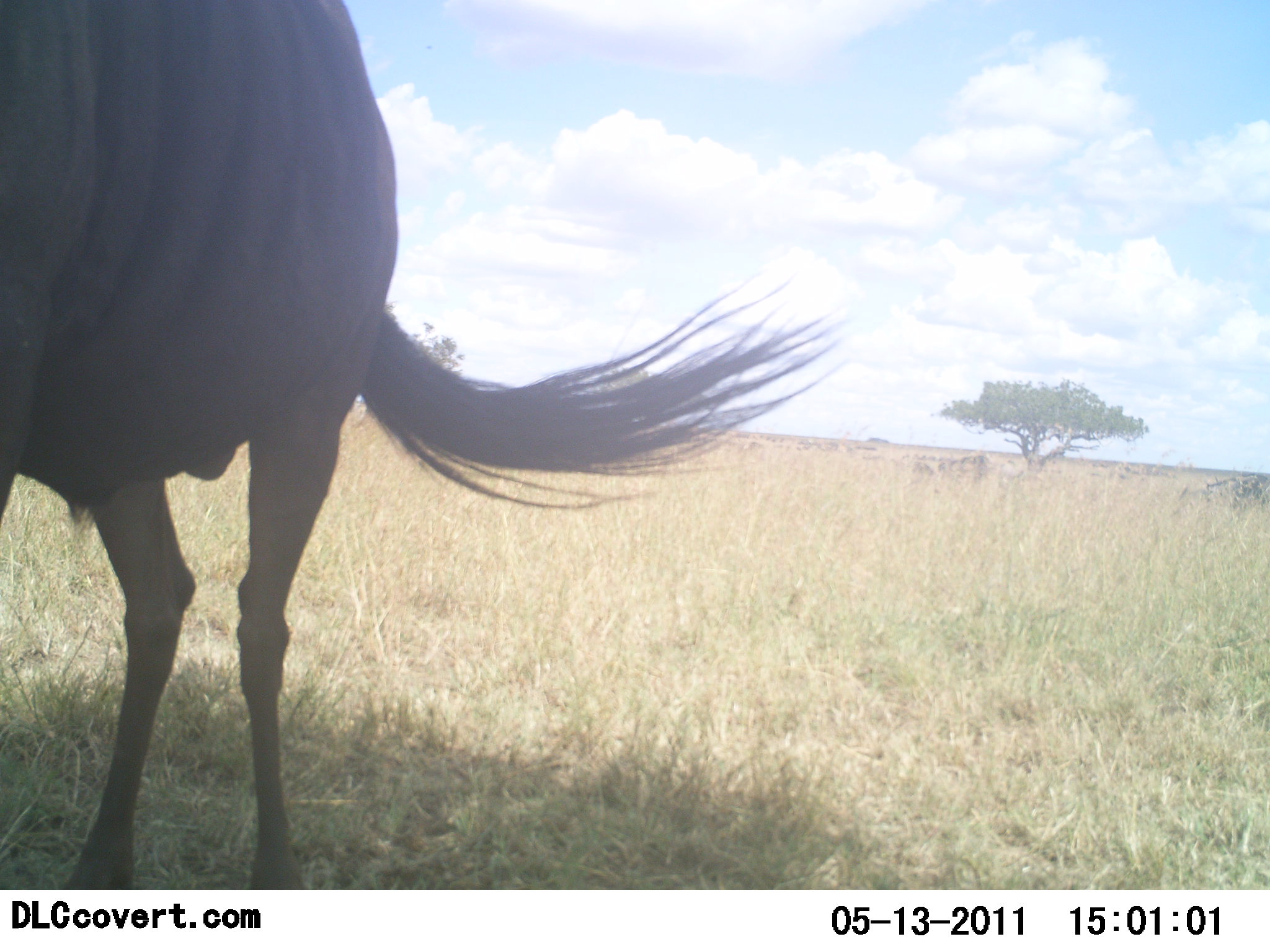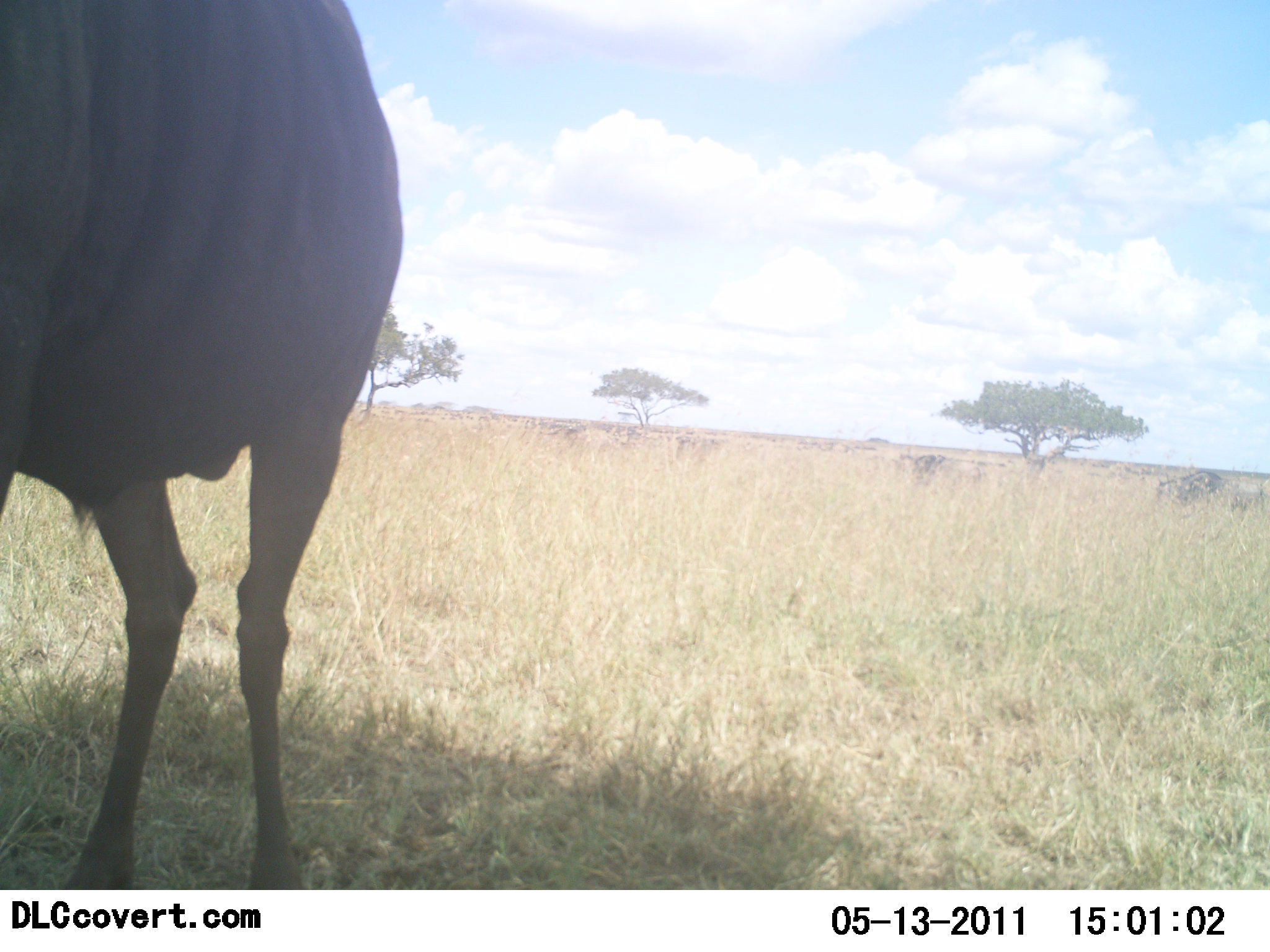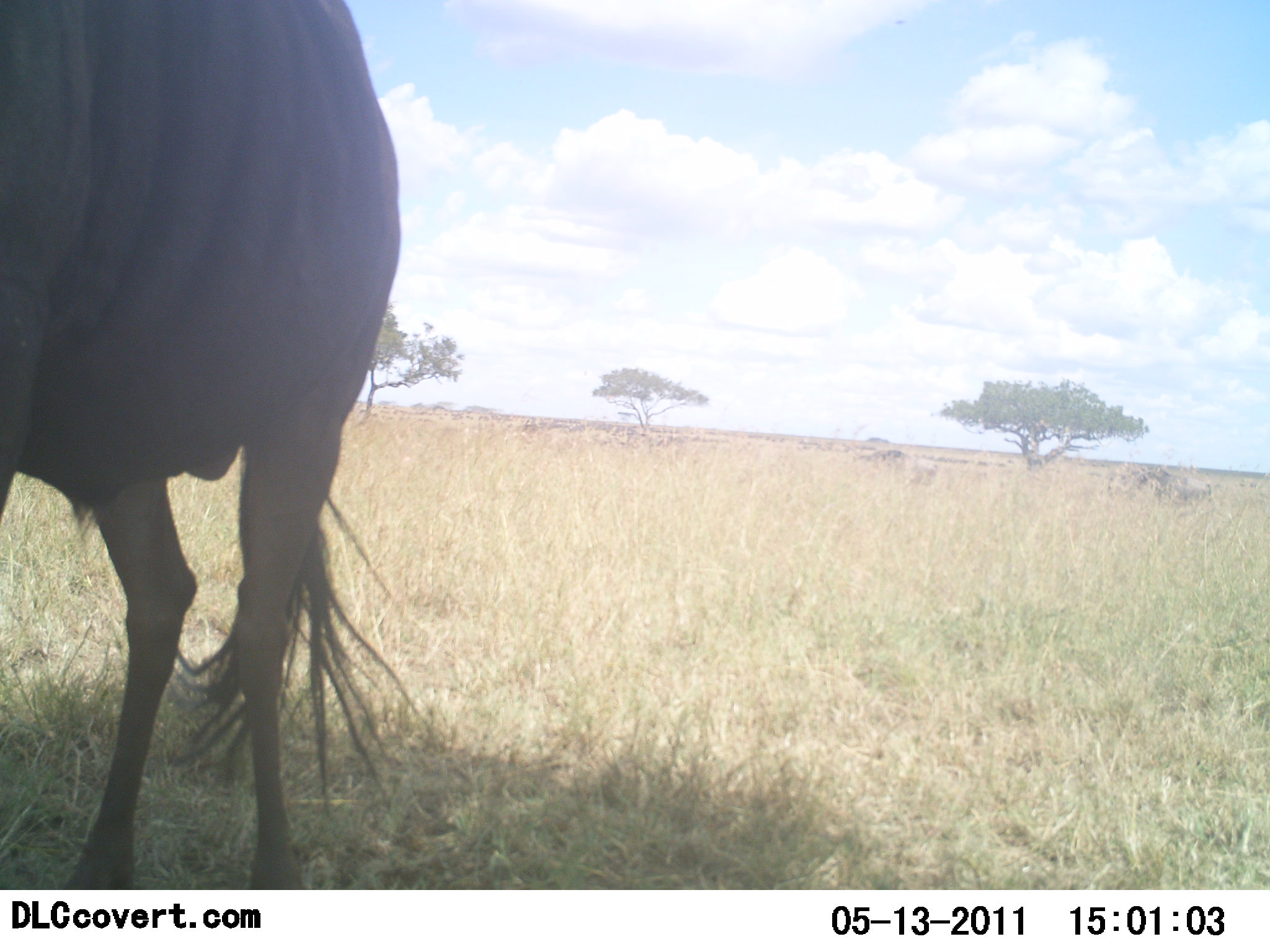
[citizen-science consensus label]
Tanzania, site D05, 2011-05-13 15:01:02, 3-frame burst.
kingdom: Animalia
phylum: Chordata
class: Mammalia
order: Artiodactyla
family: Bovidae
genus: Connochaetes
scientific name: Connochaetes taurinus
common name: blue wildebeest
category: wildebeest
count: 1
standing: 77%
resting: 0%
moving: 31%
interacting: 0%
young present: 0%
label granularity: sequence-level